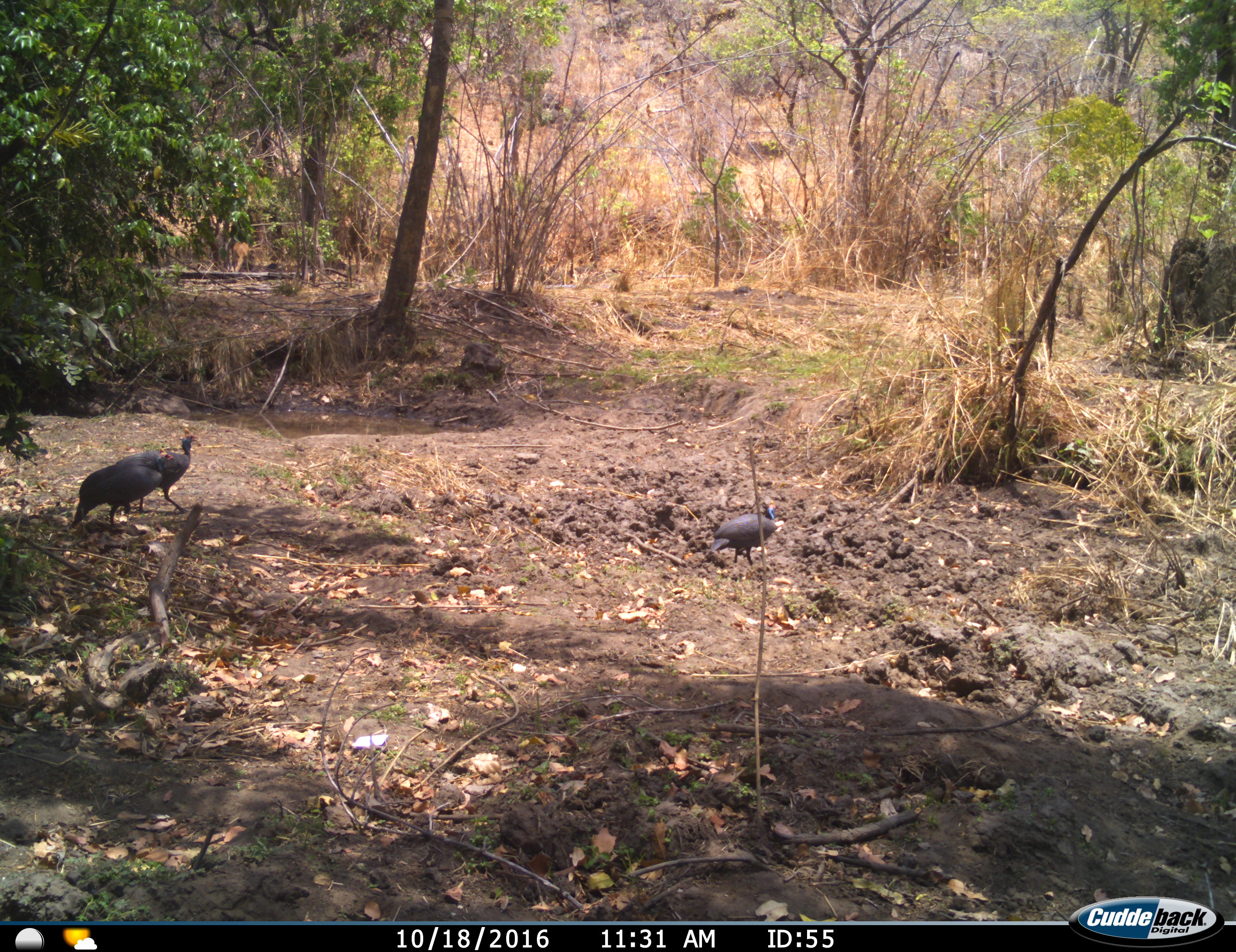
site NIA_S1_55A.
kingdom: Animalia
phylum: Chordata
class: Aves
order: Galliformes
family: Numididae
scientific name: Numididae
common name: guineafowl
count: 3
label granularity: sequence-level